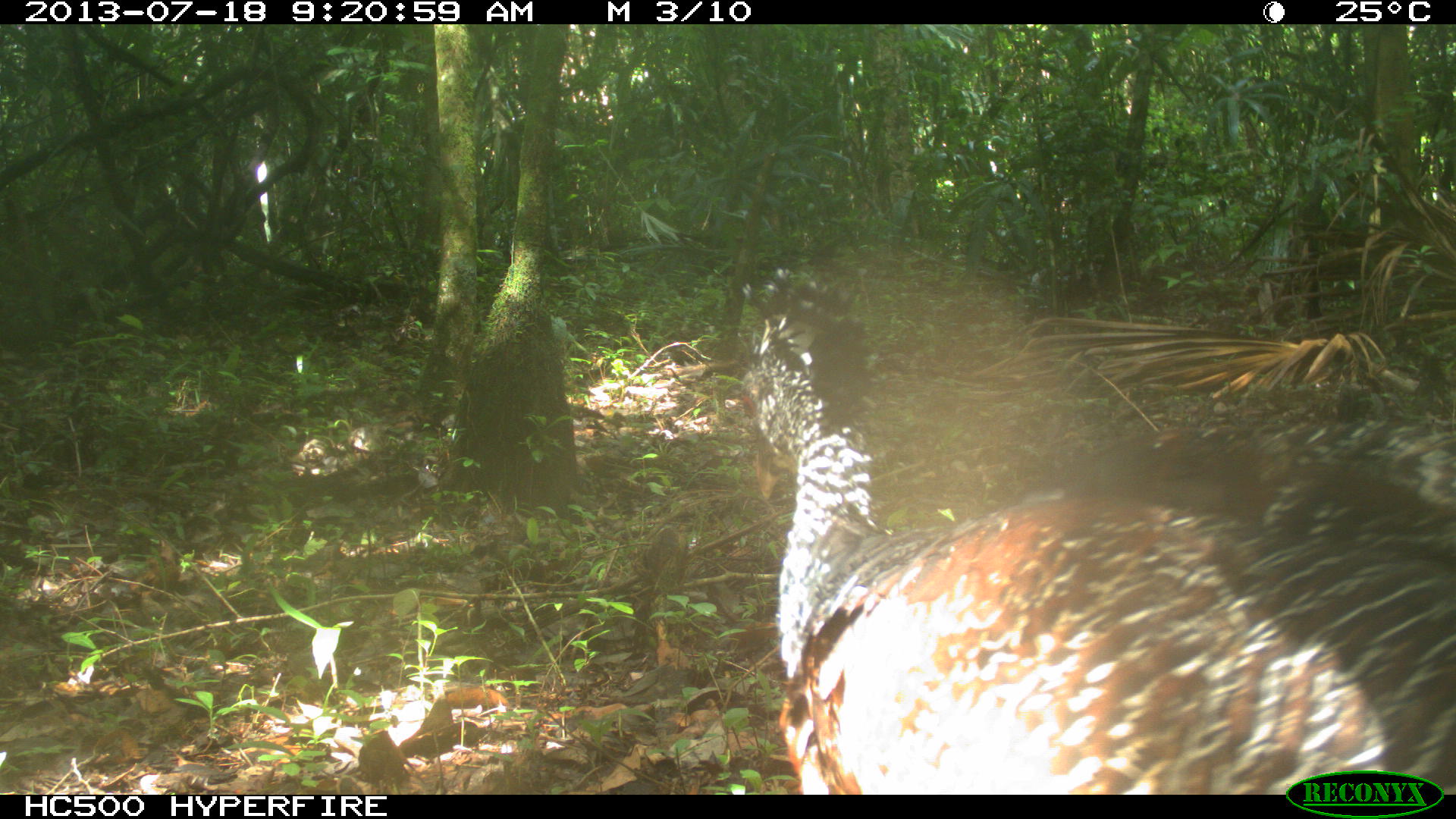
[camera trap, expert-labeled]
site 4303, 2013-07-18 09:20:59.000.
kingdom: Animalia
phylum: Chordata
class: Aves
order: Galliformes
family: Cracidae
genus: Crax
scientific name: Crax rubra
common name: great curassow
Crax rubra (great curassow), count 1, sex female.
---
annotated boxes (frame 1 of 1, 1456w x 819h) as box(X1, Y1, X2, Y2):
crax rubra: box(739, 266, 1456, 797)